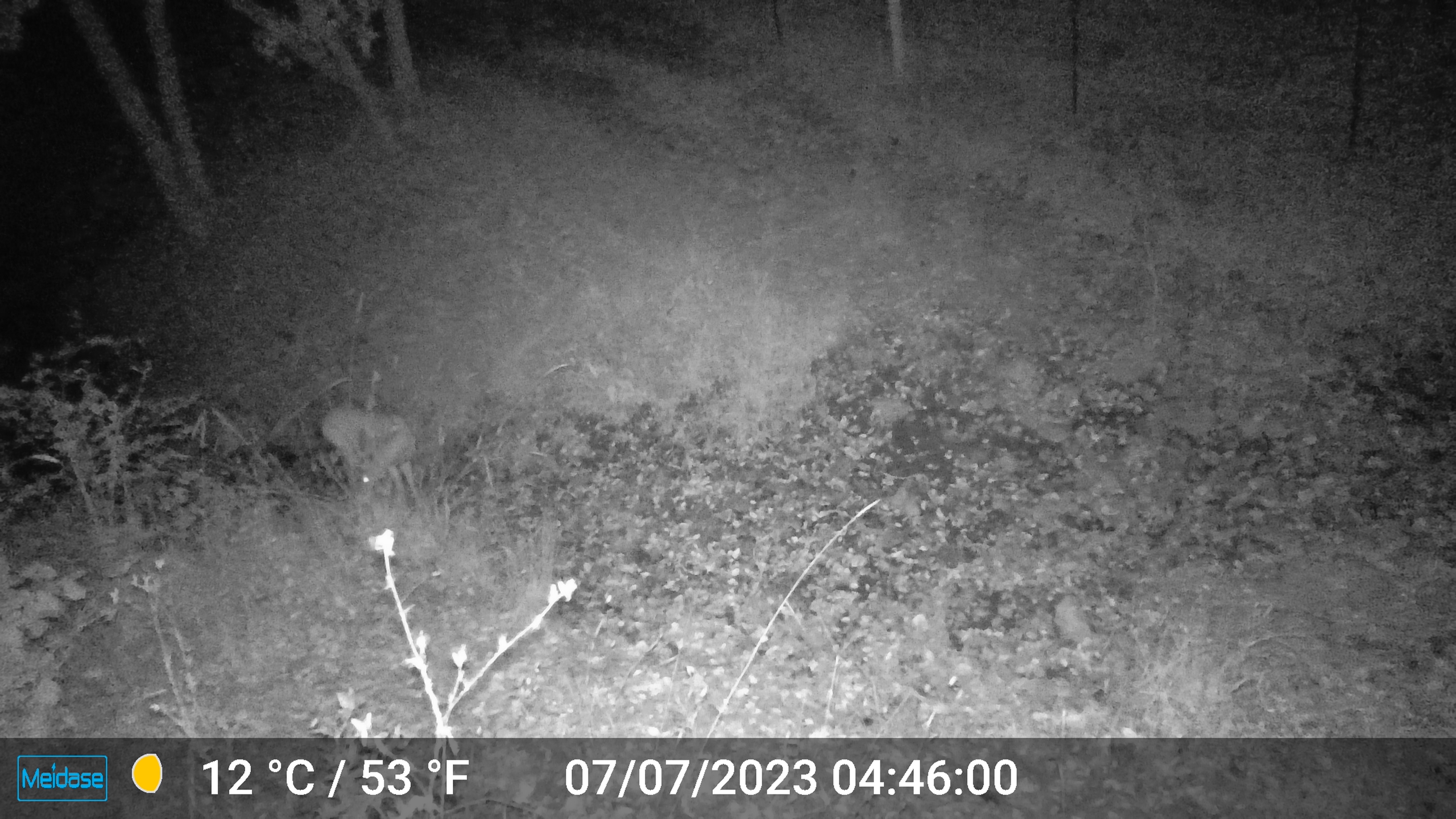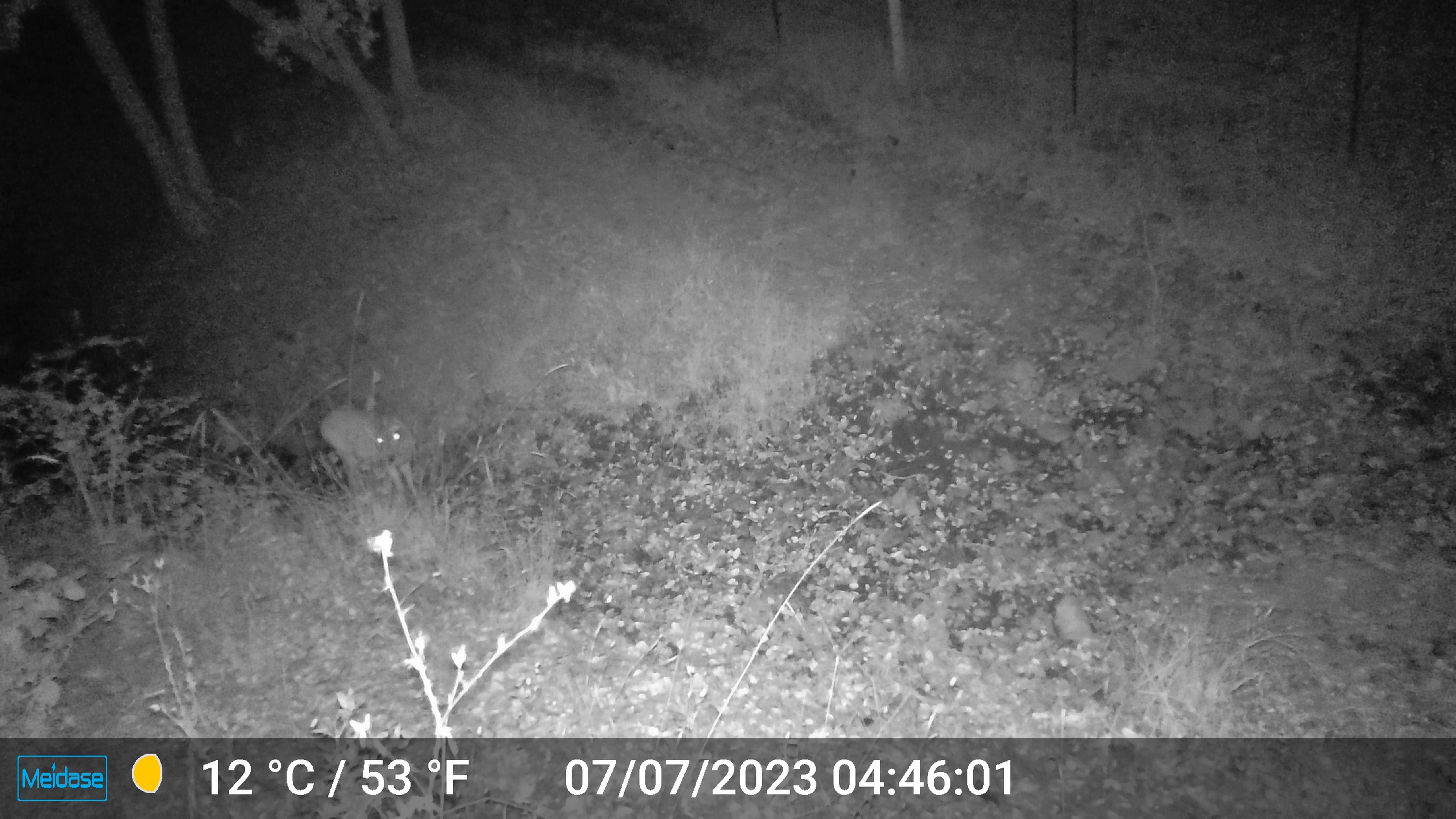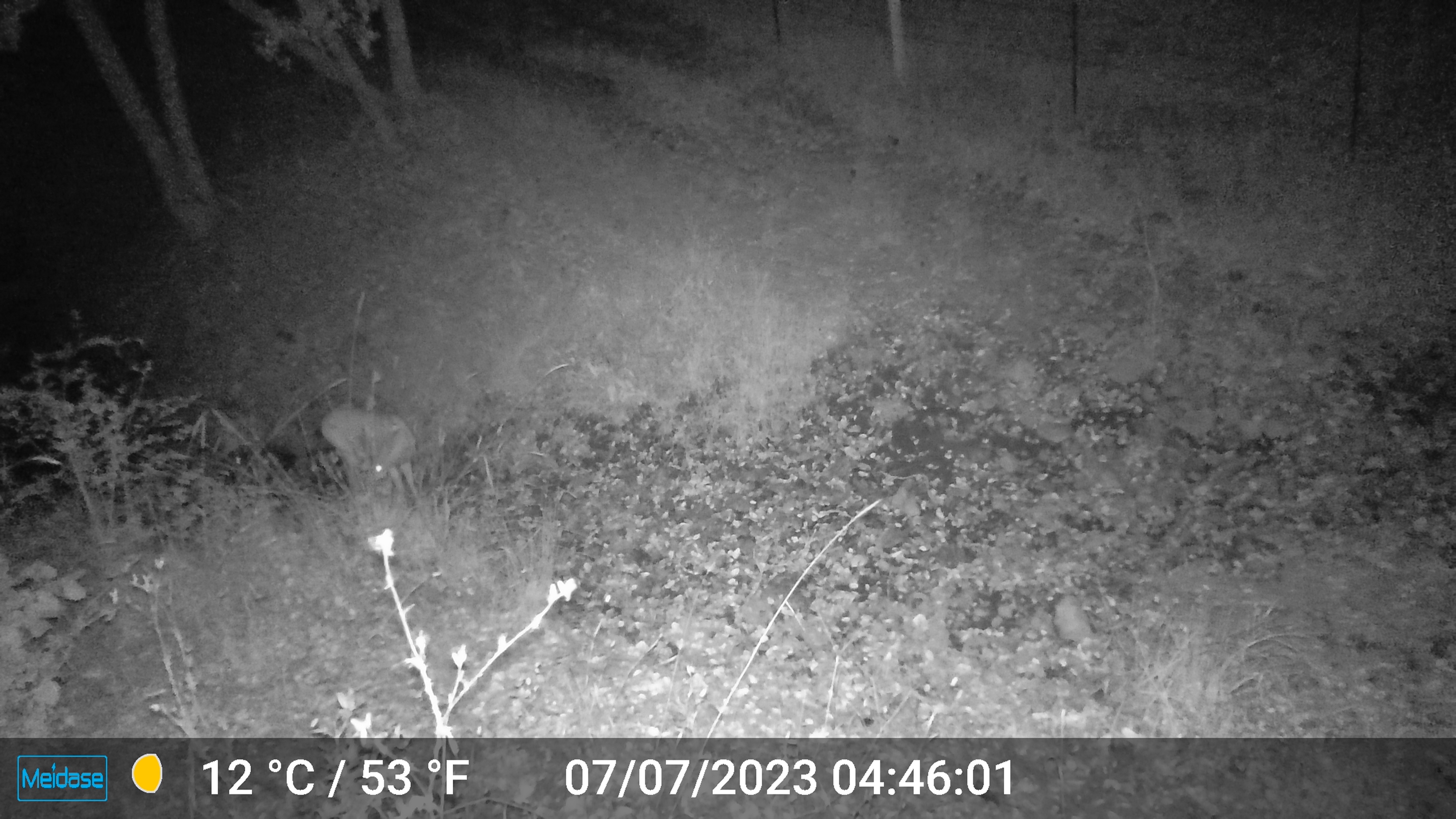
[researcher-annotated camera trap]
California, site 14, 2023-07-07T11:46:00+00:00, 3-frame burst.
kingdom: Animalia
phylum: Chordata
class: Mammalia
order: Artiodactyla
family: Cervidae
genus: Odocoileus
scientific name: Odocoileus hemionus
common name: mule deer